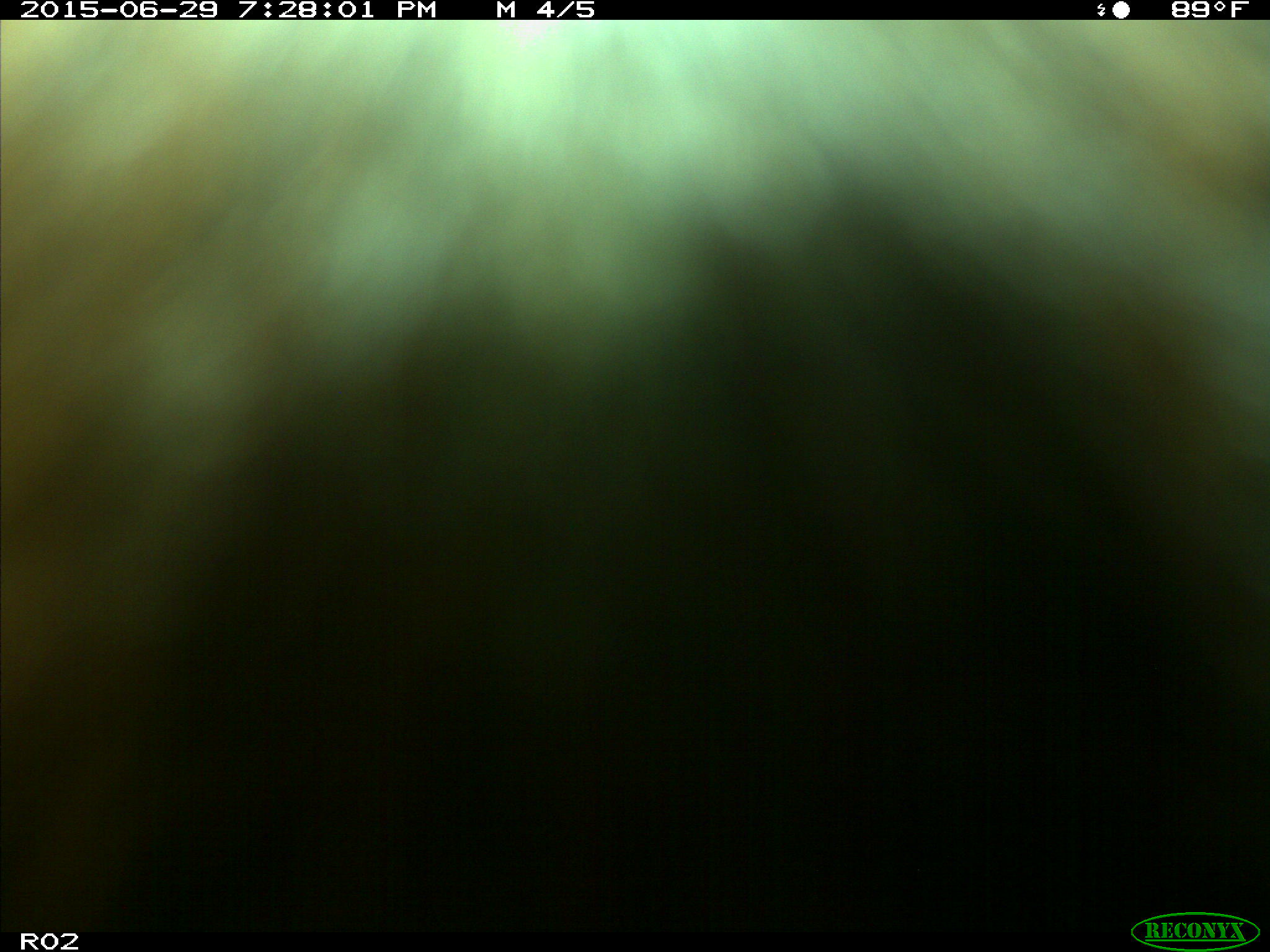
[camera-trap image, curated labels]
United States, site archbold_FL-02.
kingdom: Animalia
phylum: Chordata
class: Mammalia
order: Artiodactyla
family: Bovidae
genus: Bos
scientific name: Bos taurus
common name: domestic cow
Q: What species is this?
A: Bos taurus (domestic cow).